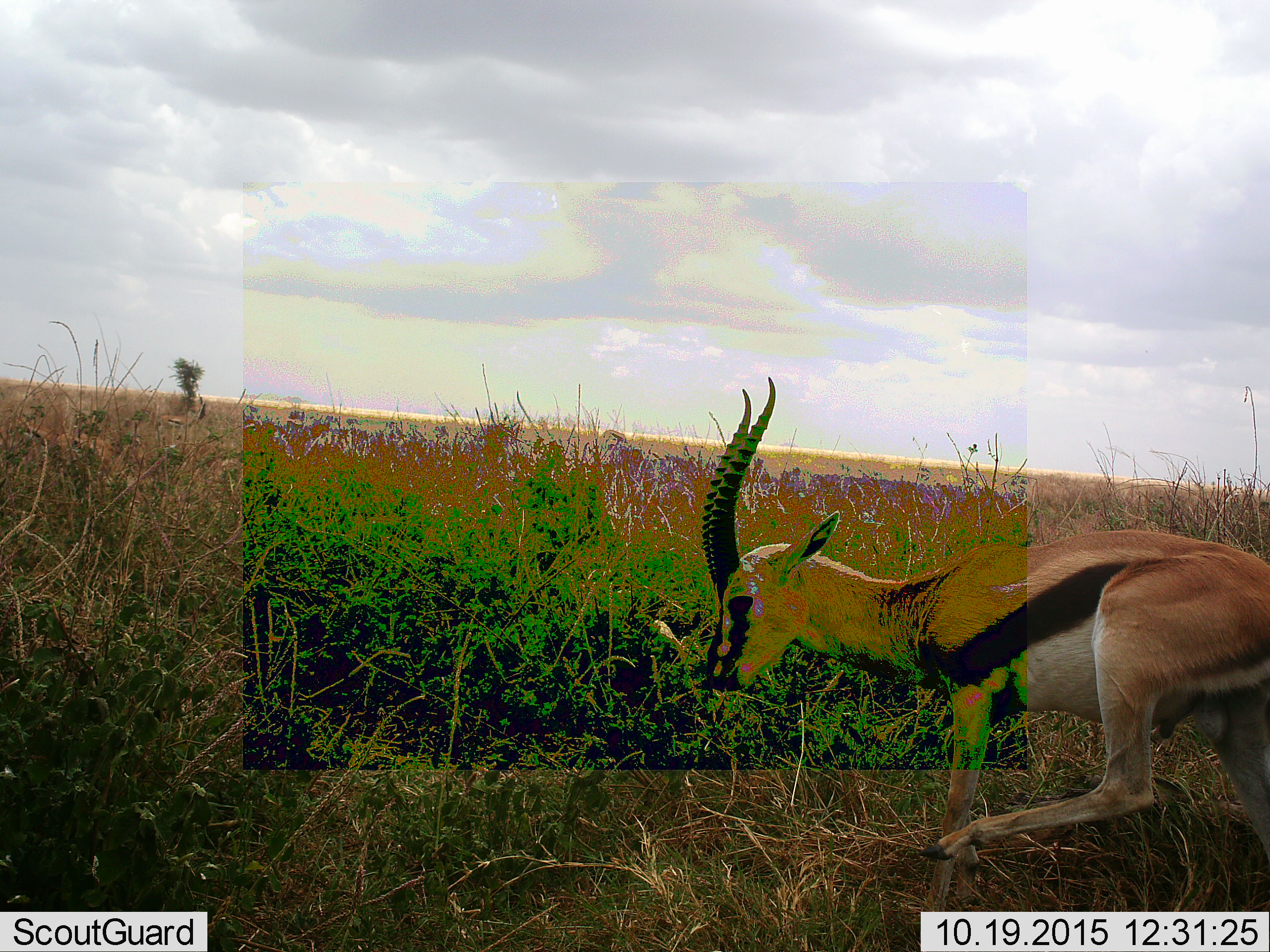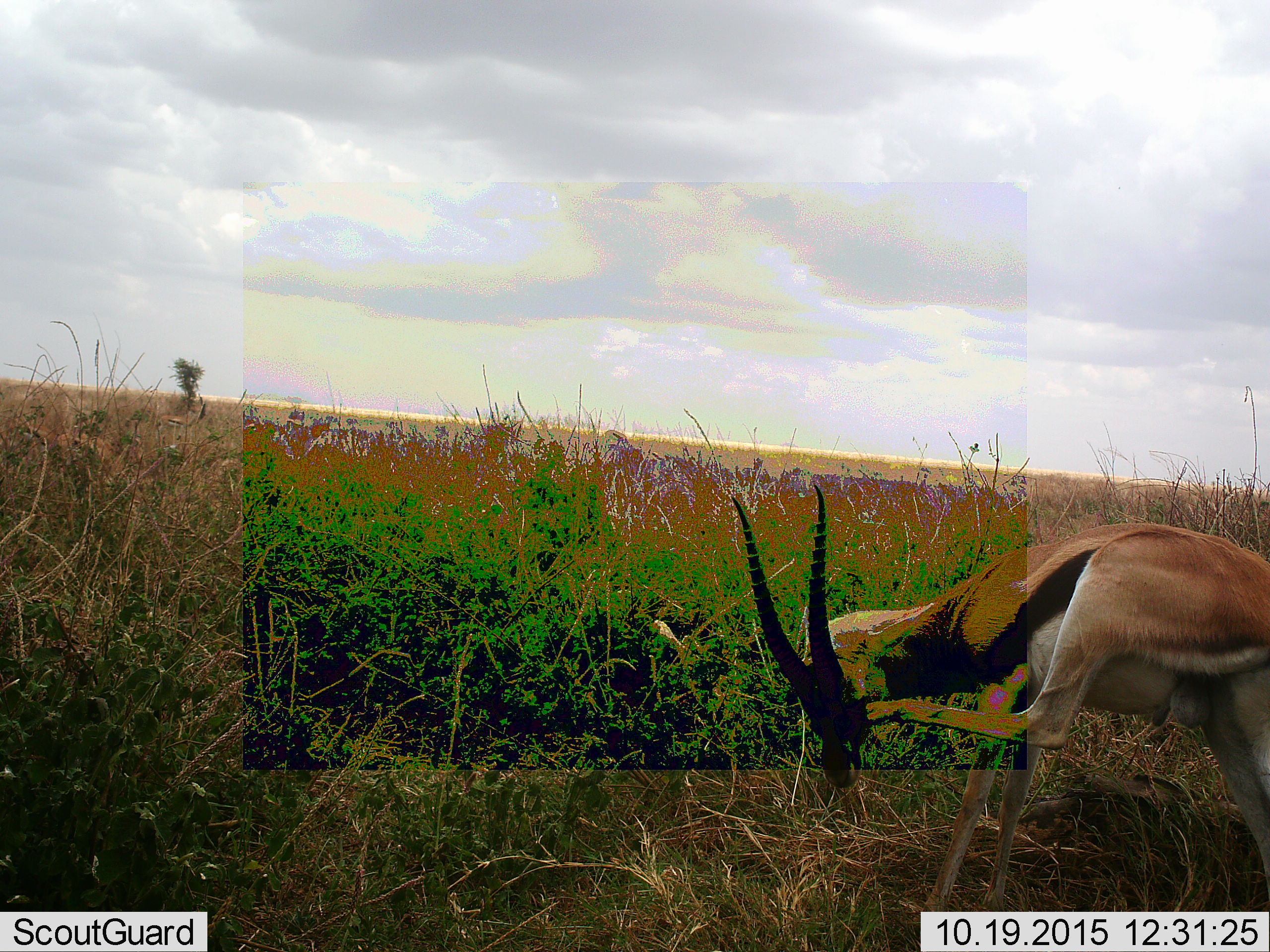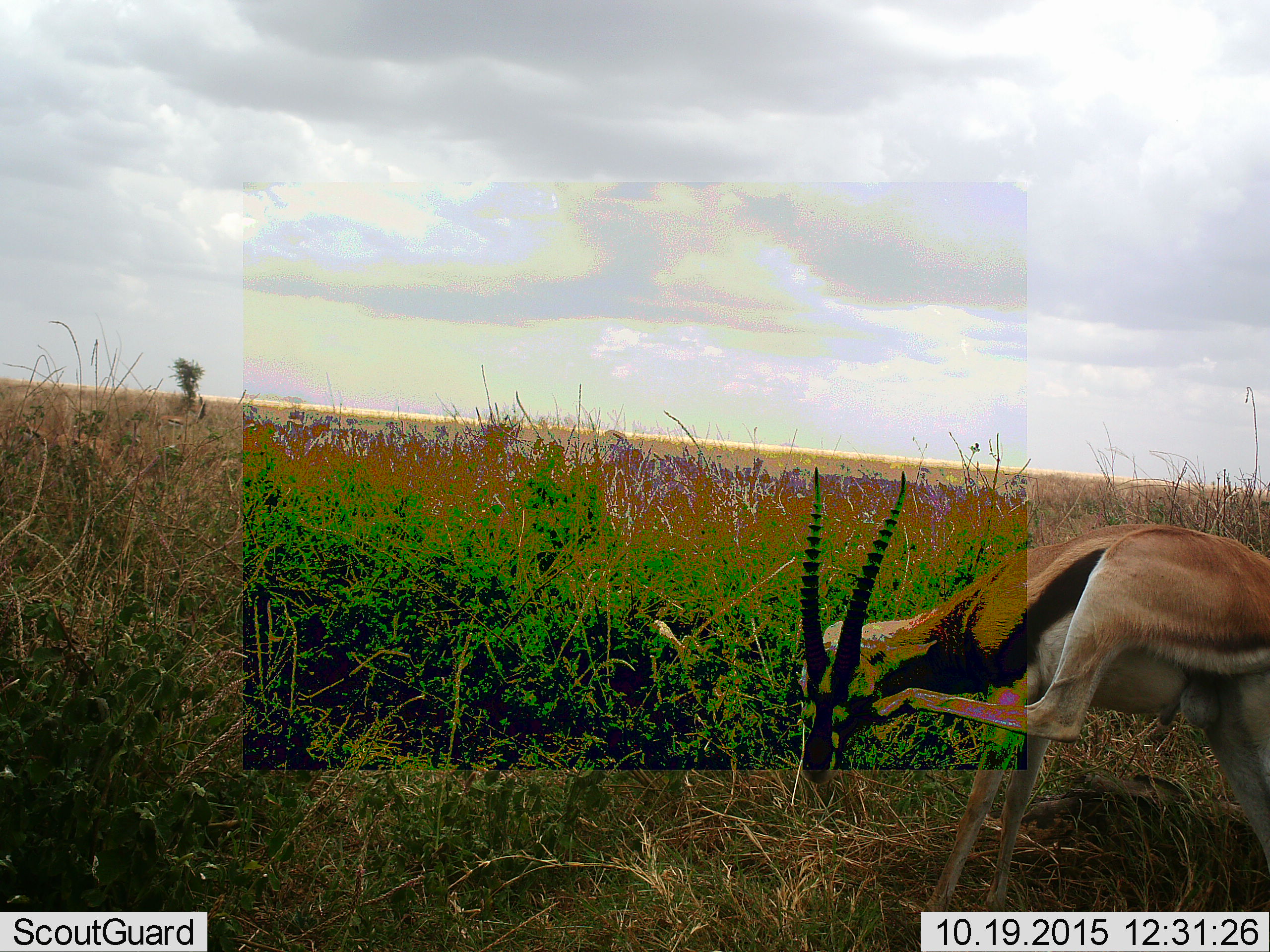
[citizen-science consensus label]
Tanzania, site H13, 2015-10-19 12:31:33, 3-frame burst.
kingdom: Animalia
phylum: Chordata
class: Mammalia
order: Artiodactyla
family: Bovidae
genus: Eudorcas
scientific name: Eudorcas thomsonii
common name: thomson's gazelle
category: gazellethomsons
Gazellethomsons (thomson's gazelle) (Eudorcas thomsonii), count 1. Behavior (volunteer vote fractions): standing 75%, resting 0%, moving 0%, interacting 0%. Young present (vote fraction): 0%. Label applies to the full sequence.